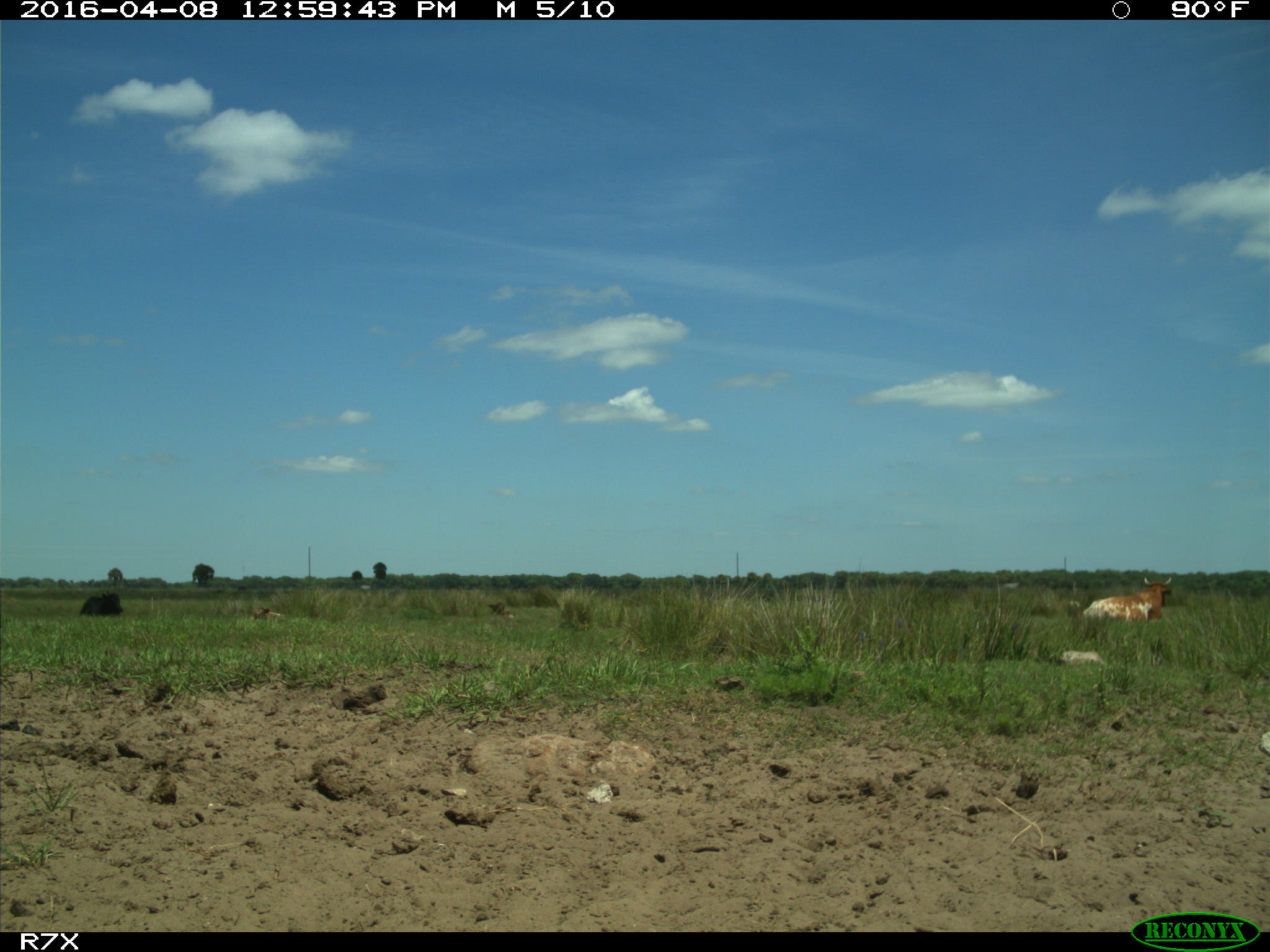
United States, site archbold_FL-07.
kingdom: Animalia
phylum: Chordata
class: Mammalia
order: Artiodactyla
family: Bovidae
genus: Bos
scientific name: Bos taurus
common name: domestic cow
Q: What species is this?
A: Bos taurus (domestic cow).